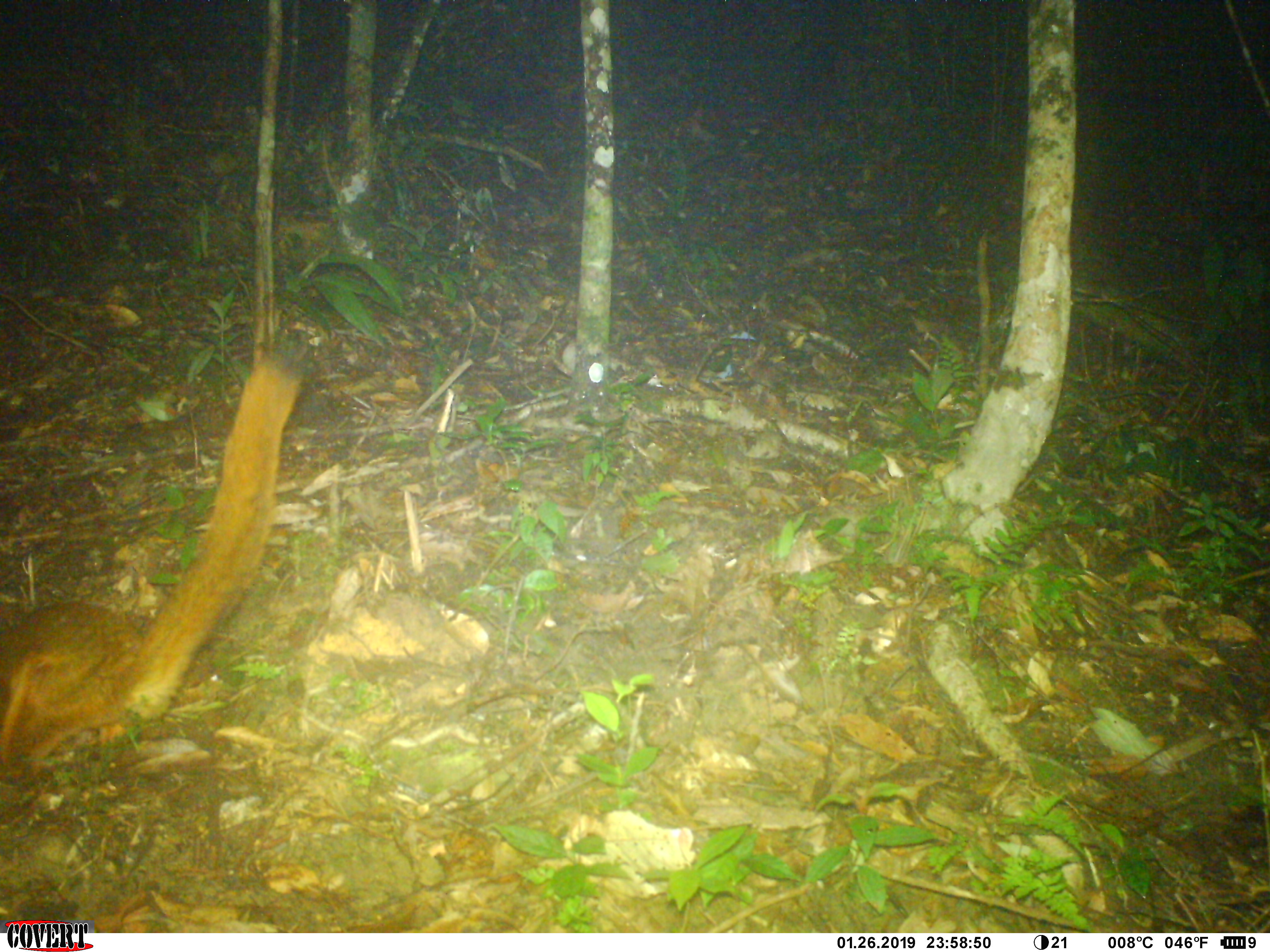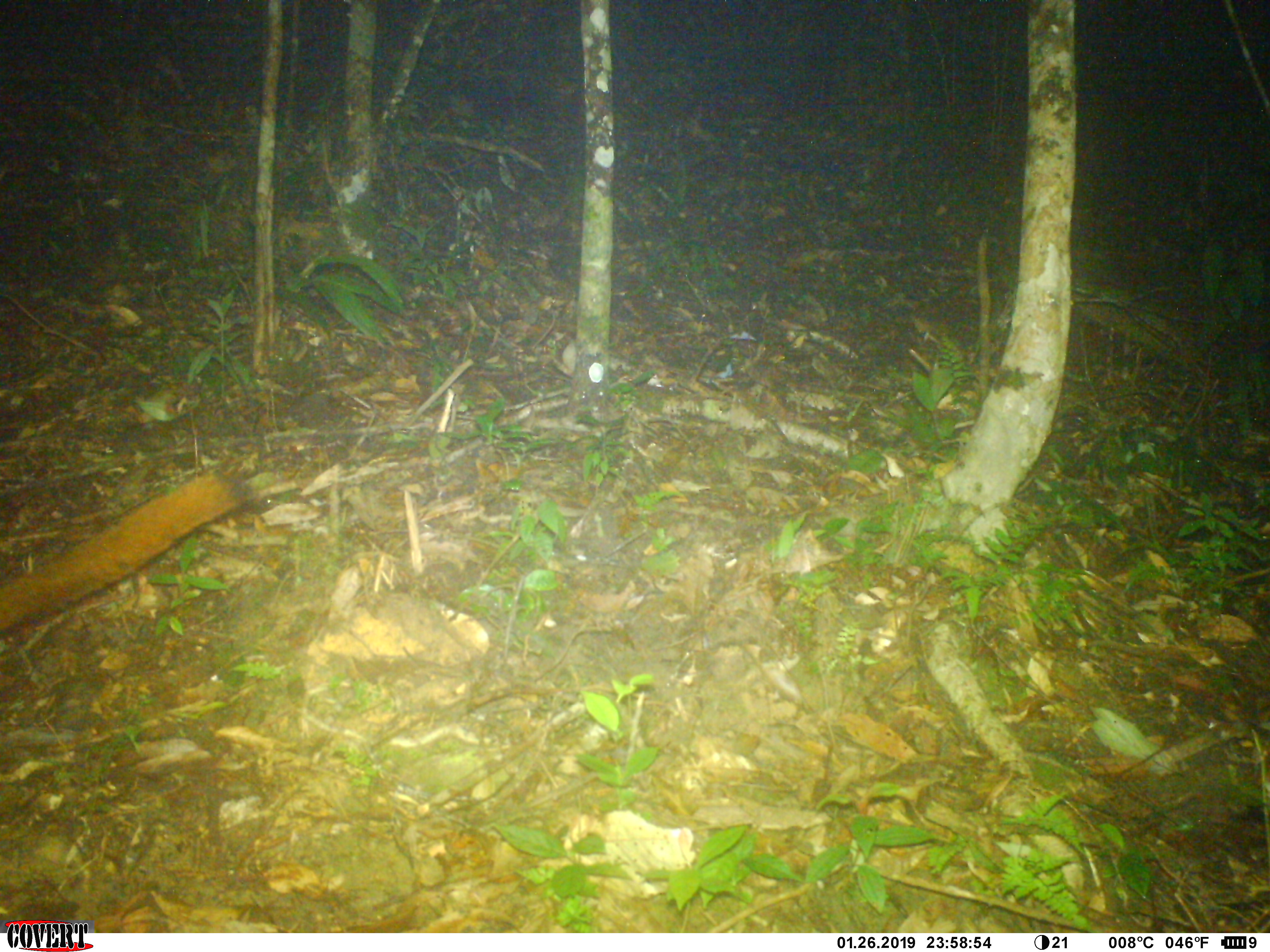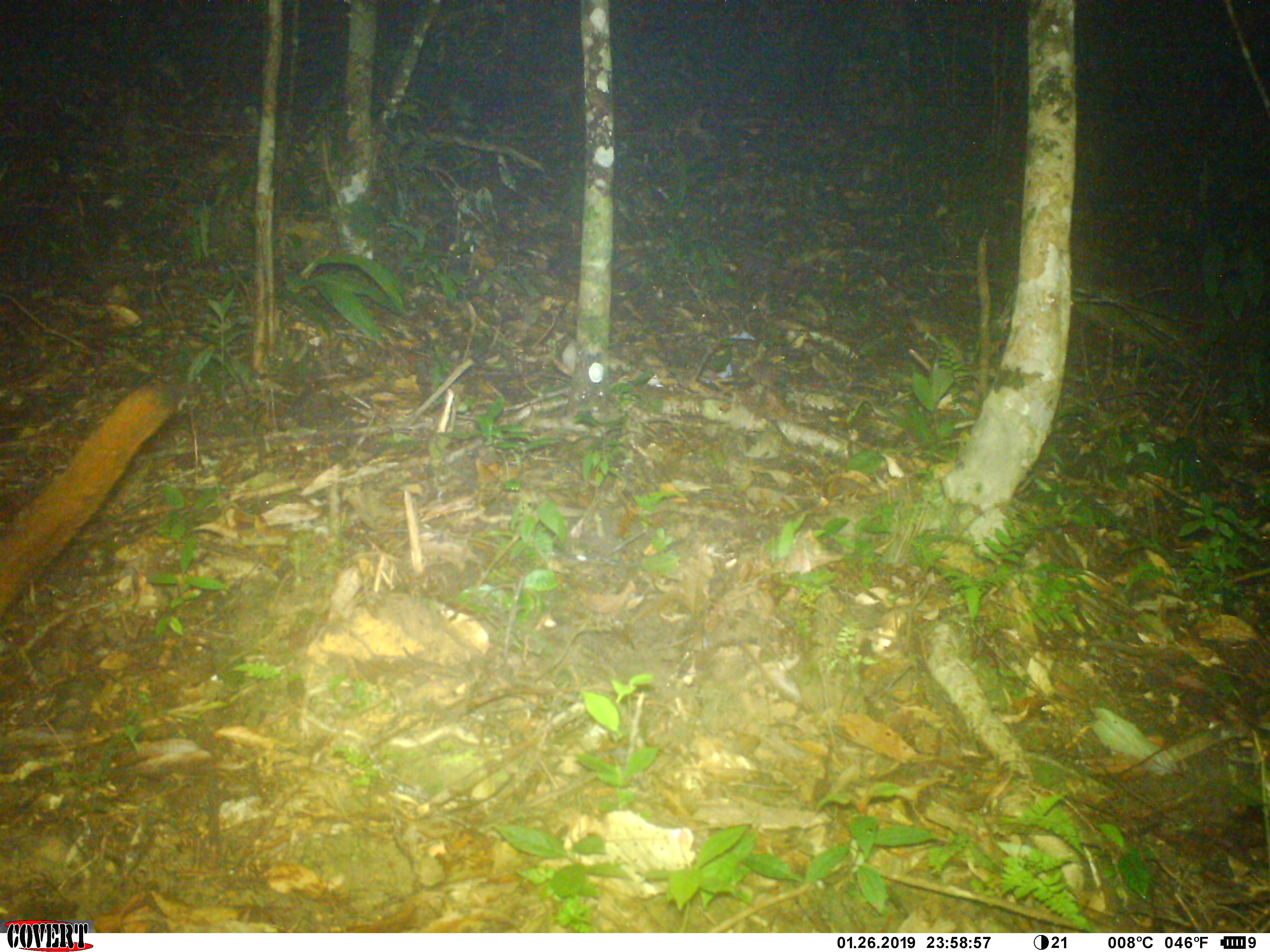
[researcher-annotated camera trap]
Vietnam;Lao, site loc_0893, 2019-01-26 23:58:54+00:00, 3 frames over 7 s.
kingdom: Animalia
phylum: Chordata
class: Mammalia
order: Rodentia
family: Sciuridae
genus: Petaurista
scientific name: Petaurista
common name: giant flying squirrel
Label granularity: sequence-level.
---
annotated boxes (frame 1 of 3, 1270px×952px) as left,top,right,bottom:
giant flying squirrel: 0,357,304,776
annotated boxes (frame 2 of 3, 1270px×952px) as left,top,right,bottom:
giant flying squirrel: 0,466,246,632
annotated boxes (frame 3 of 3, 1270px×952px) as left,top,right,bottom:
giant flying squirrel: 0,383,176,630